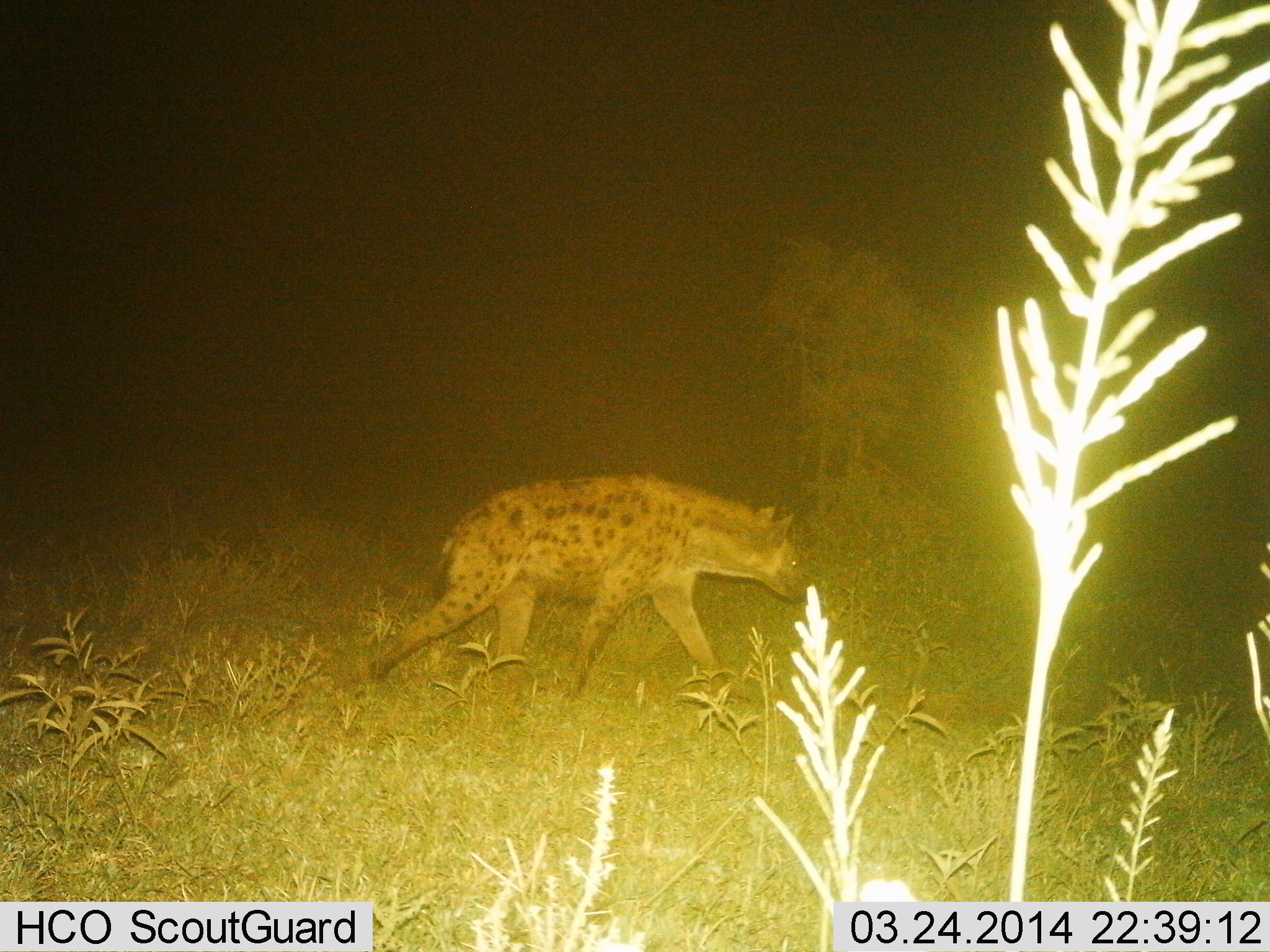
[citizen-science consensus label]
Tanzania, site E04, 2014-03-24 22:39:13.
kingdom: Animalia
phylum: Chordata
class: Mammalia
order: Carnivora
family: Hyaenidae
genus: Crocuta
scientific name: Crocuta crocuta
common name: spotted hyena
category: hyenaspotted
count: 1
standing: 0%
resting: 0%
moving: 100%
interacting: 0%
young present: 0%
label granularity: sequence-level